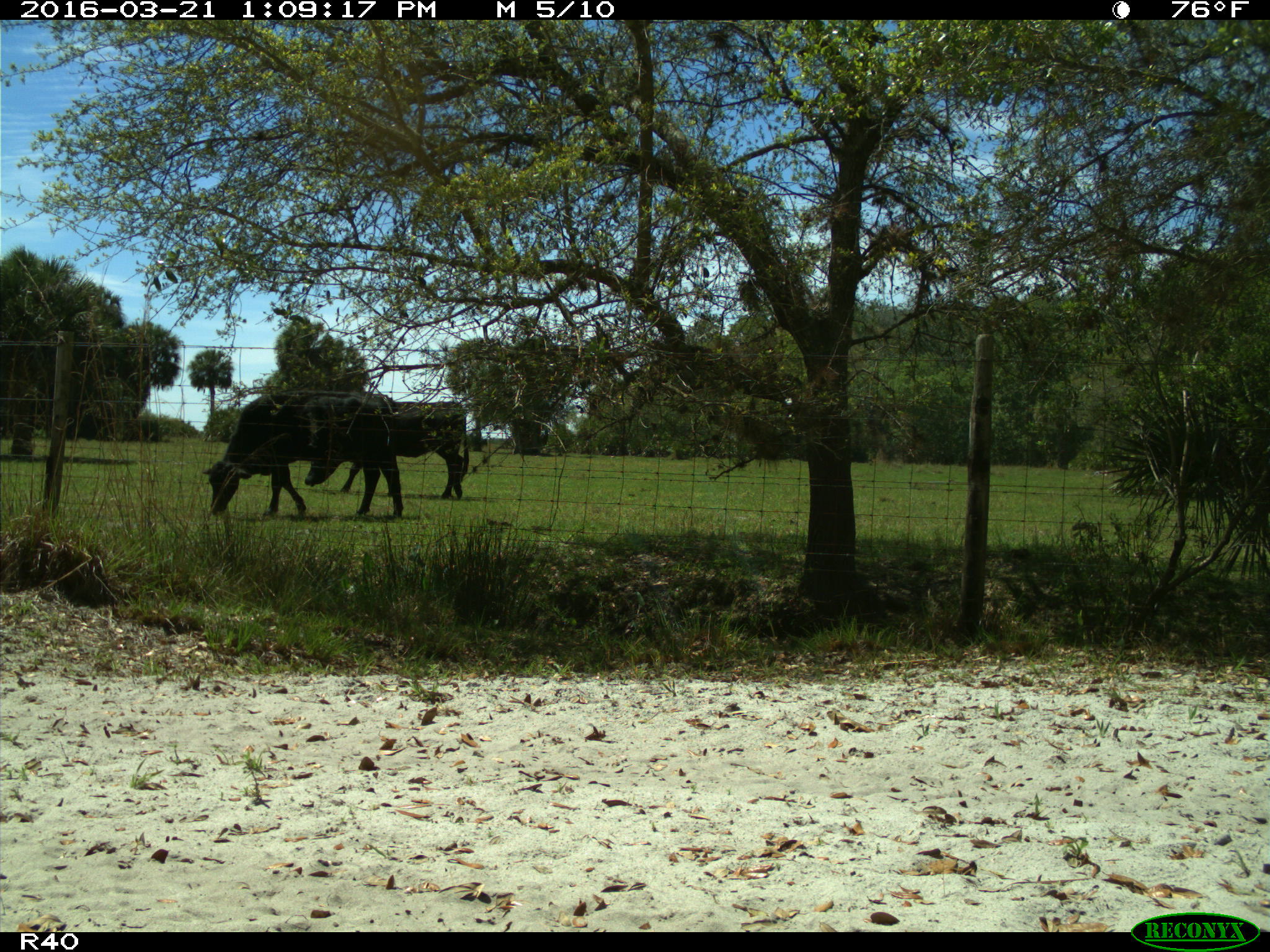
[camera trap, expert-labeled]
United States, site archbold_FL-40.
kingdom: Animalia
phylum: Chordata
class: Mammalia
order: Artiodactyla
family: Bovidae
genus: Bos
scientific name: Bos taurus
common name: domestic cow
Bos taurus (domestic cow).